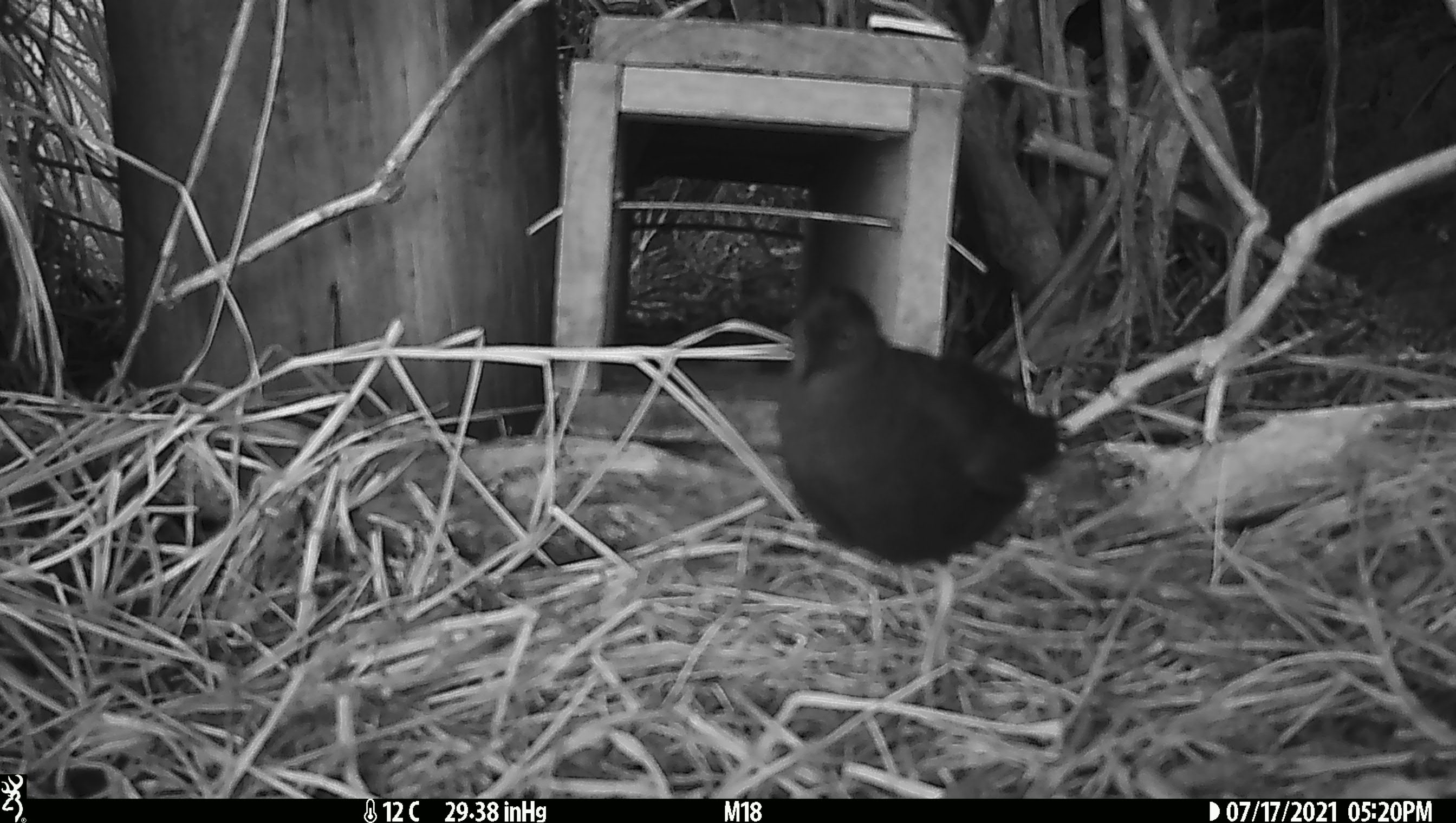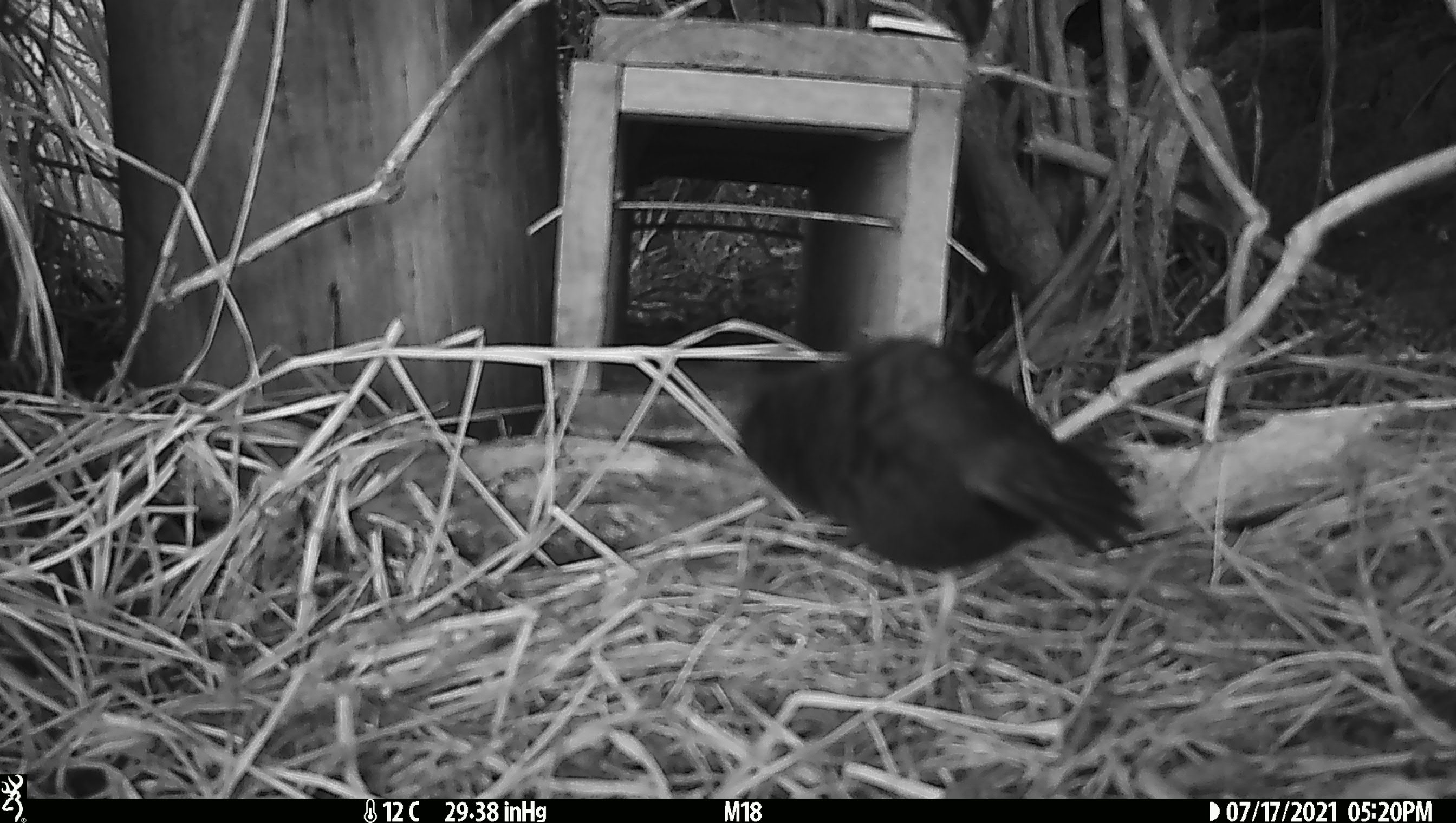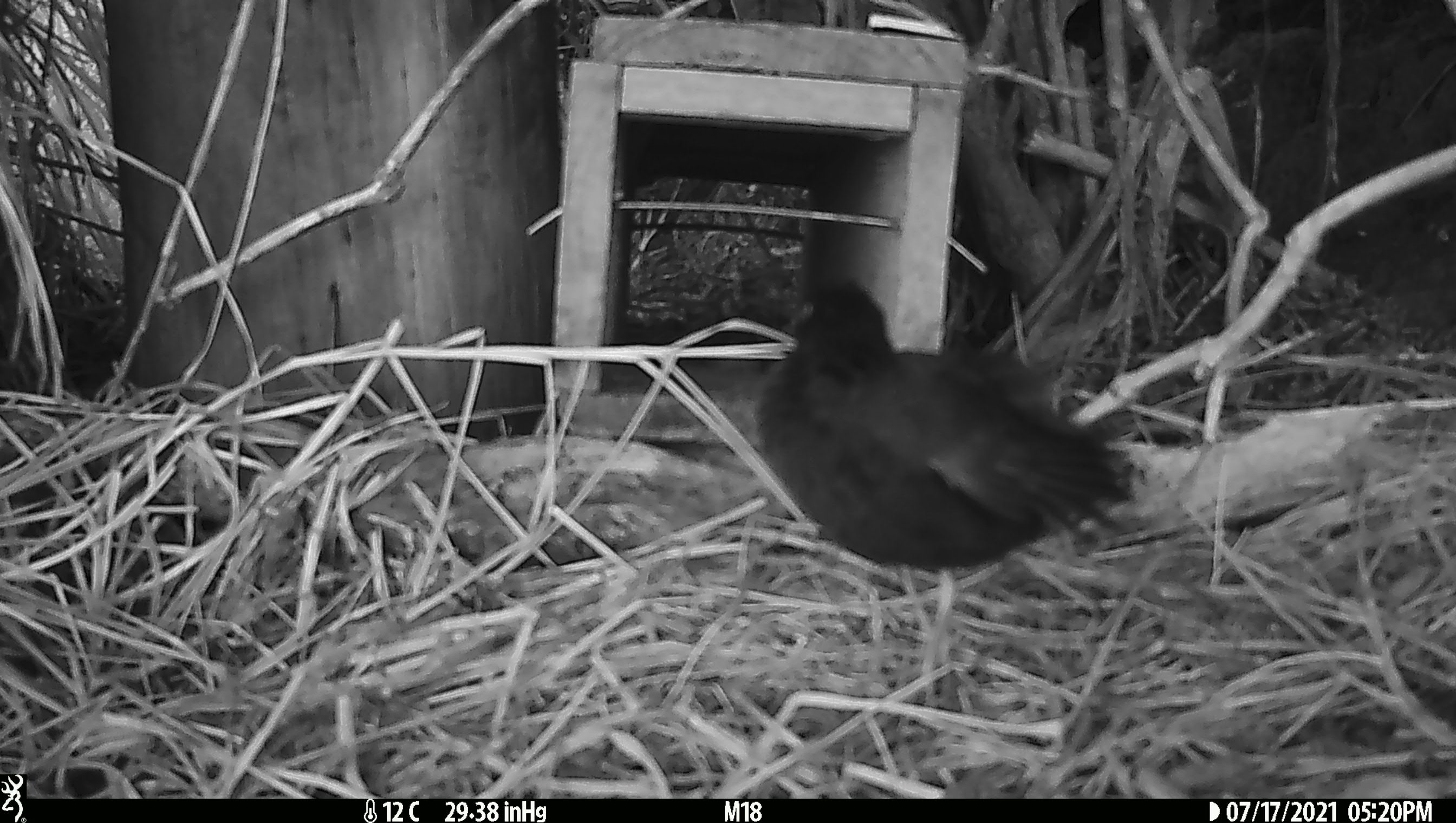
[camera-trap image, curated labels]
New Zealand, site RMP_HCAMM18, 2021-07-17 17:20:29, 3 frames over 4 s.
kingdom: Animalia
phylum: Chordata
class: Aves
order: Gruiformes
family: Rallidae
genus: Porzana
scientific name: Porzana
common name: crake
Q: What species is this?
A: Crake (Porzana).